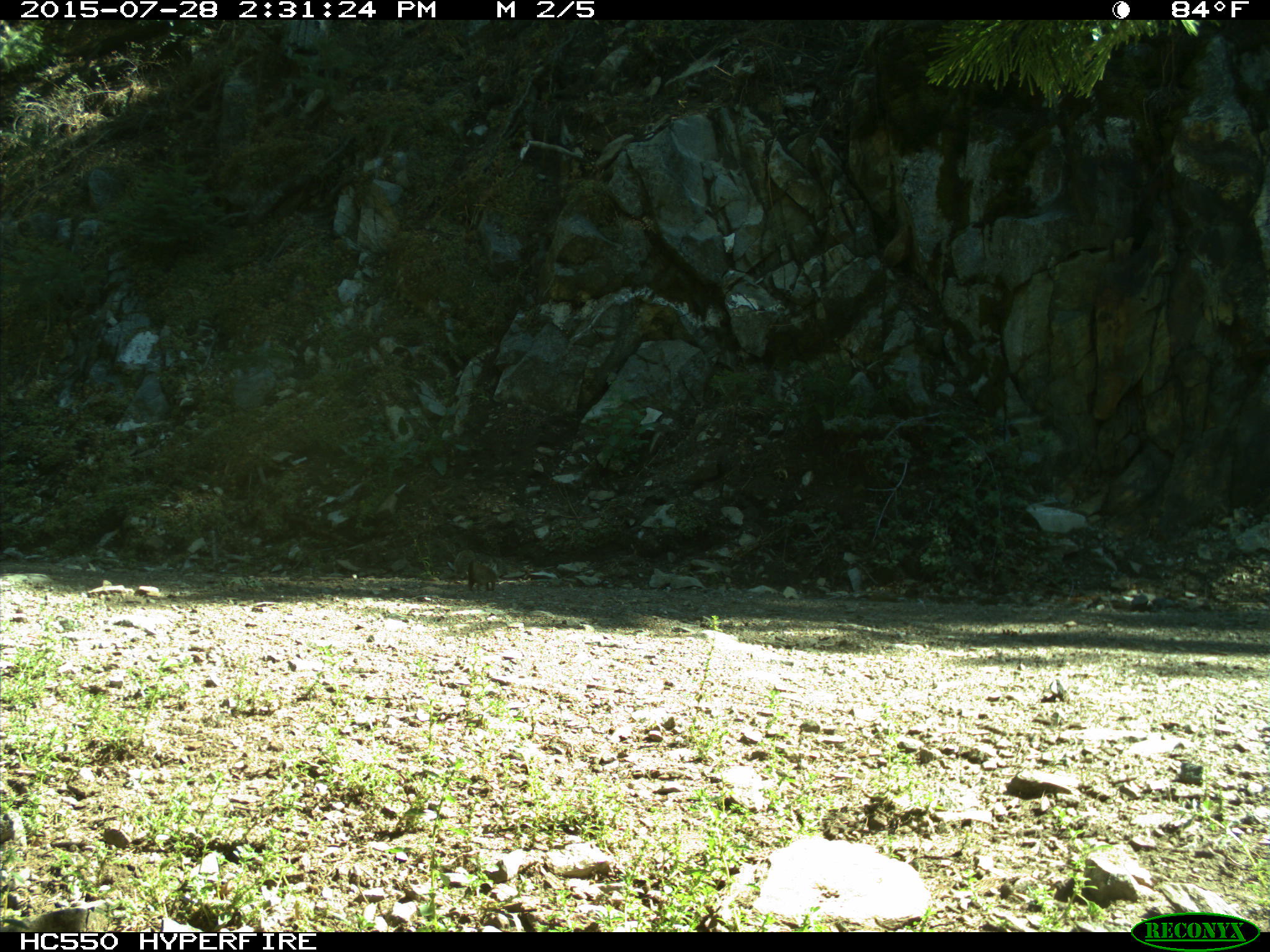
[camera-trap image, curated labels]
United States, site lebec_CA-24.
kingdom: Animalia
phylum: Chordata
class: Mammalia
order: Rodentia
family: Sciuridae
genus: Otospermophilus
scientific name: Otospermophilus beecheyi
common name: california ground squirrel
Otospermophilus beecheyi (california ground squirrel).